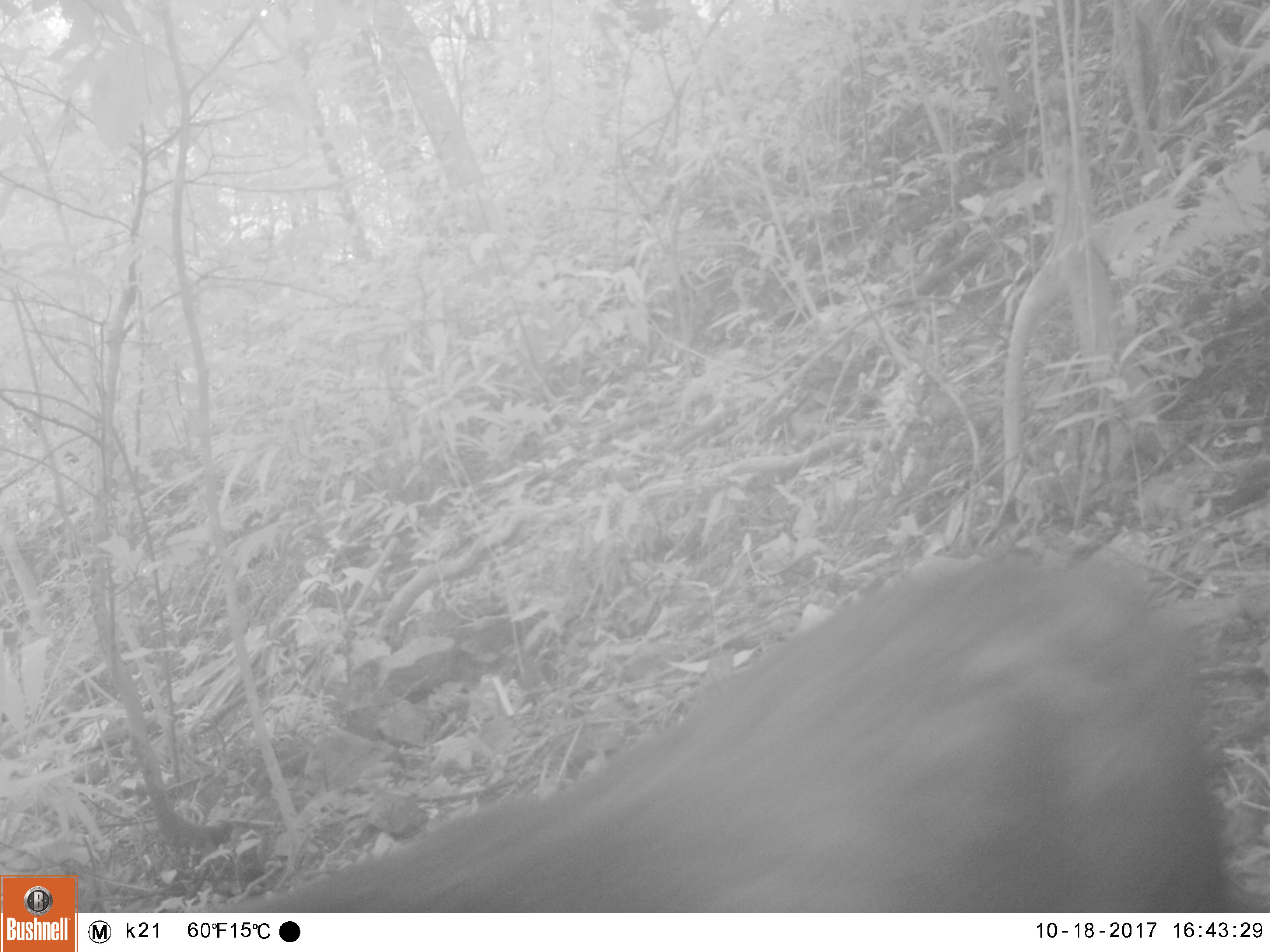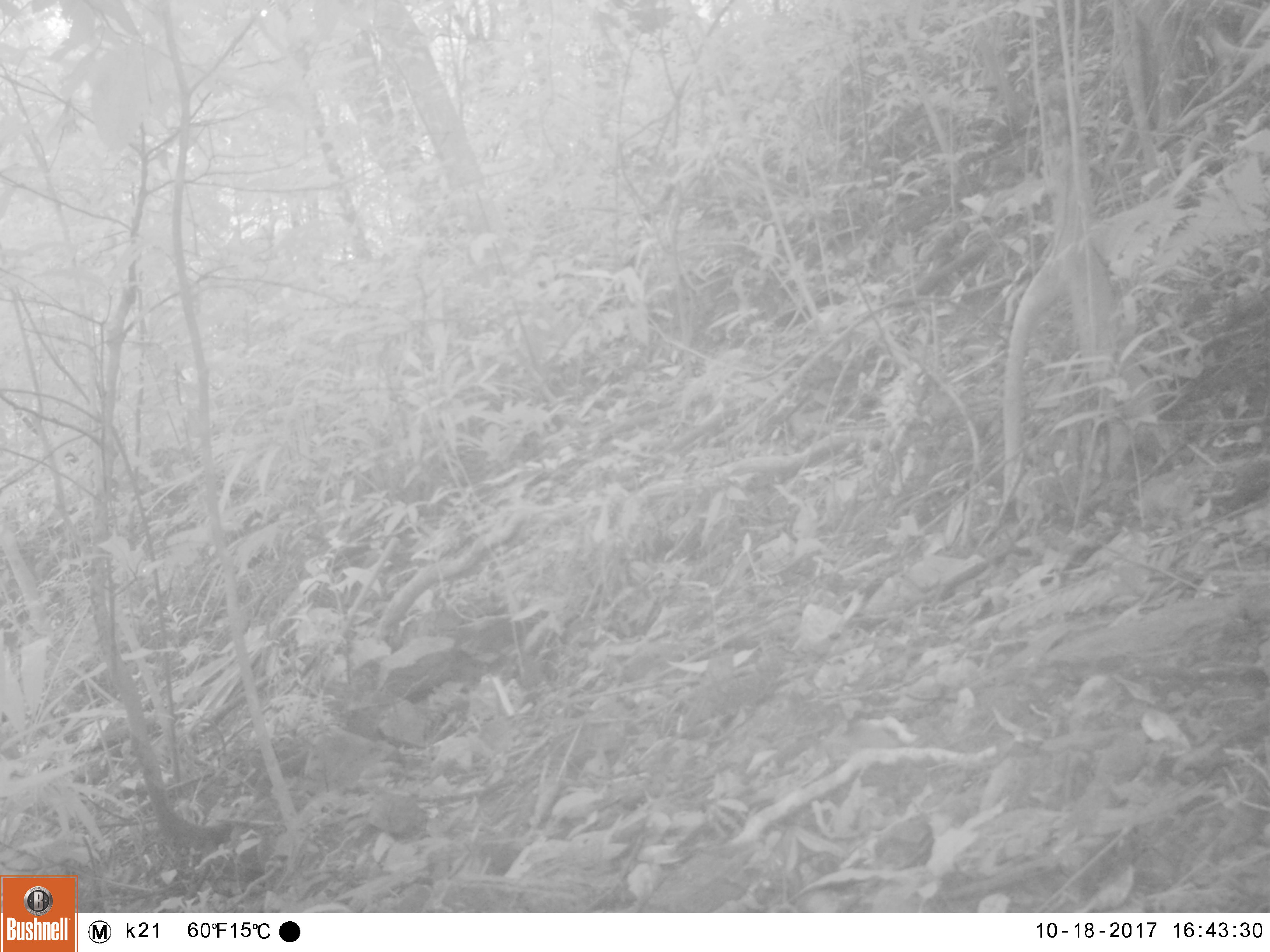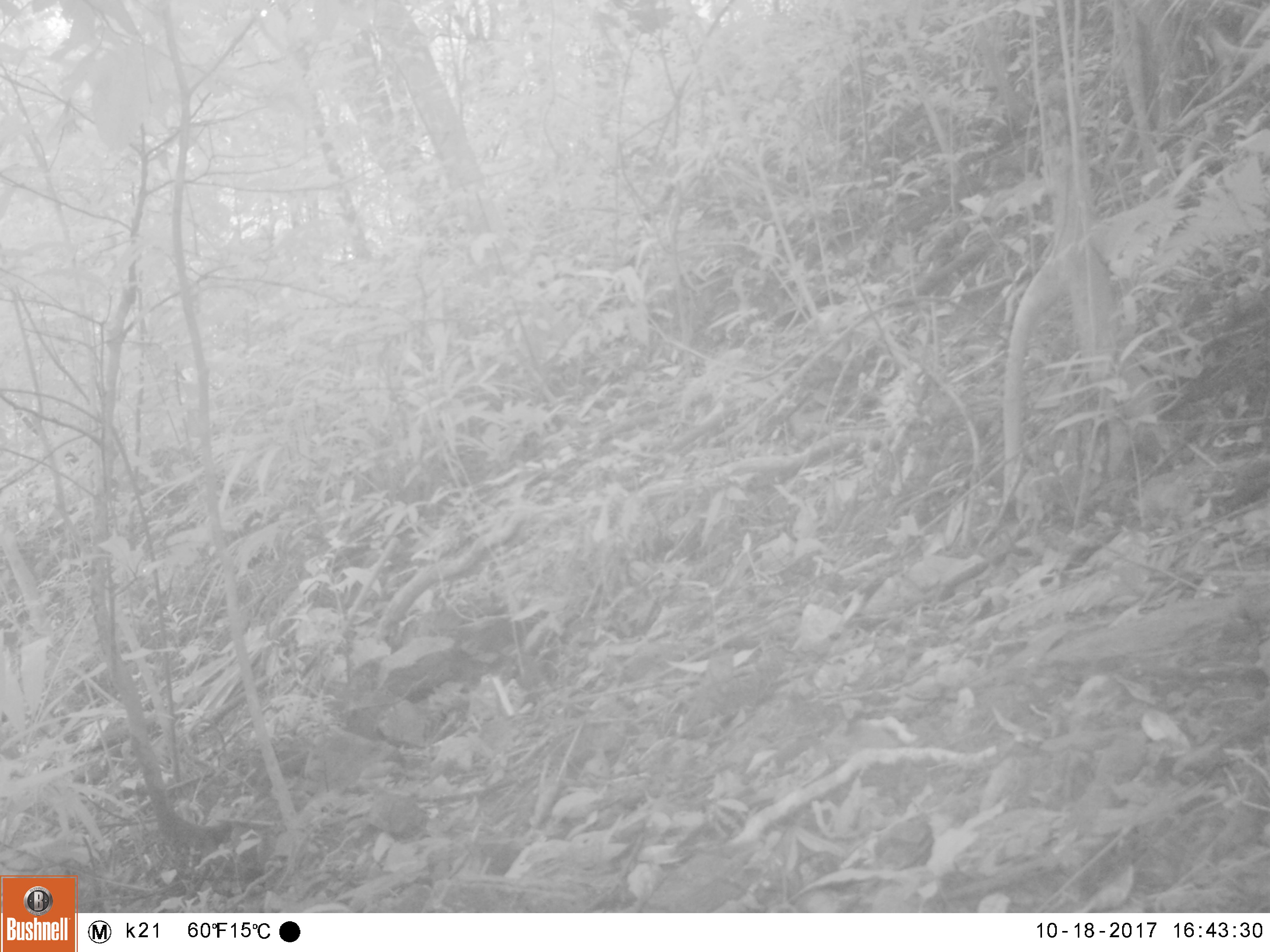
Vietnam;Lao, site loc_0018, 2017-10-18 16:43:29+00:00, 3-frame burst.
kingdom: Animalia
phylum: Chordata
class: Mammalia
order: Primates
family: Cercopithecidae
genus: Macaca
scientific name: Macaca arctoides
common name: stump-tailed macaque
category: stump tailed macaque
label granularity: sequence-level